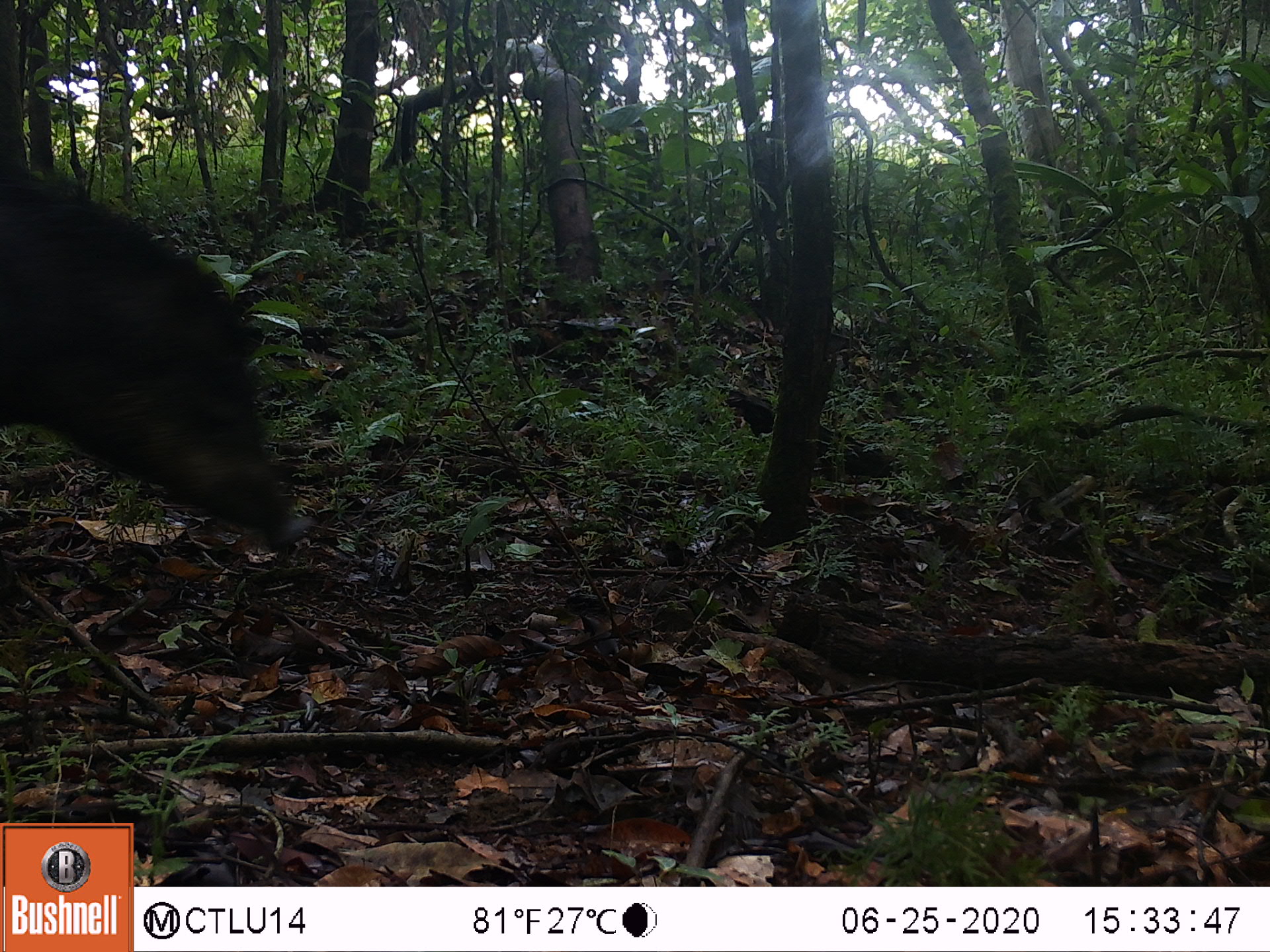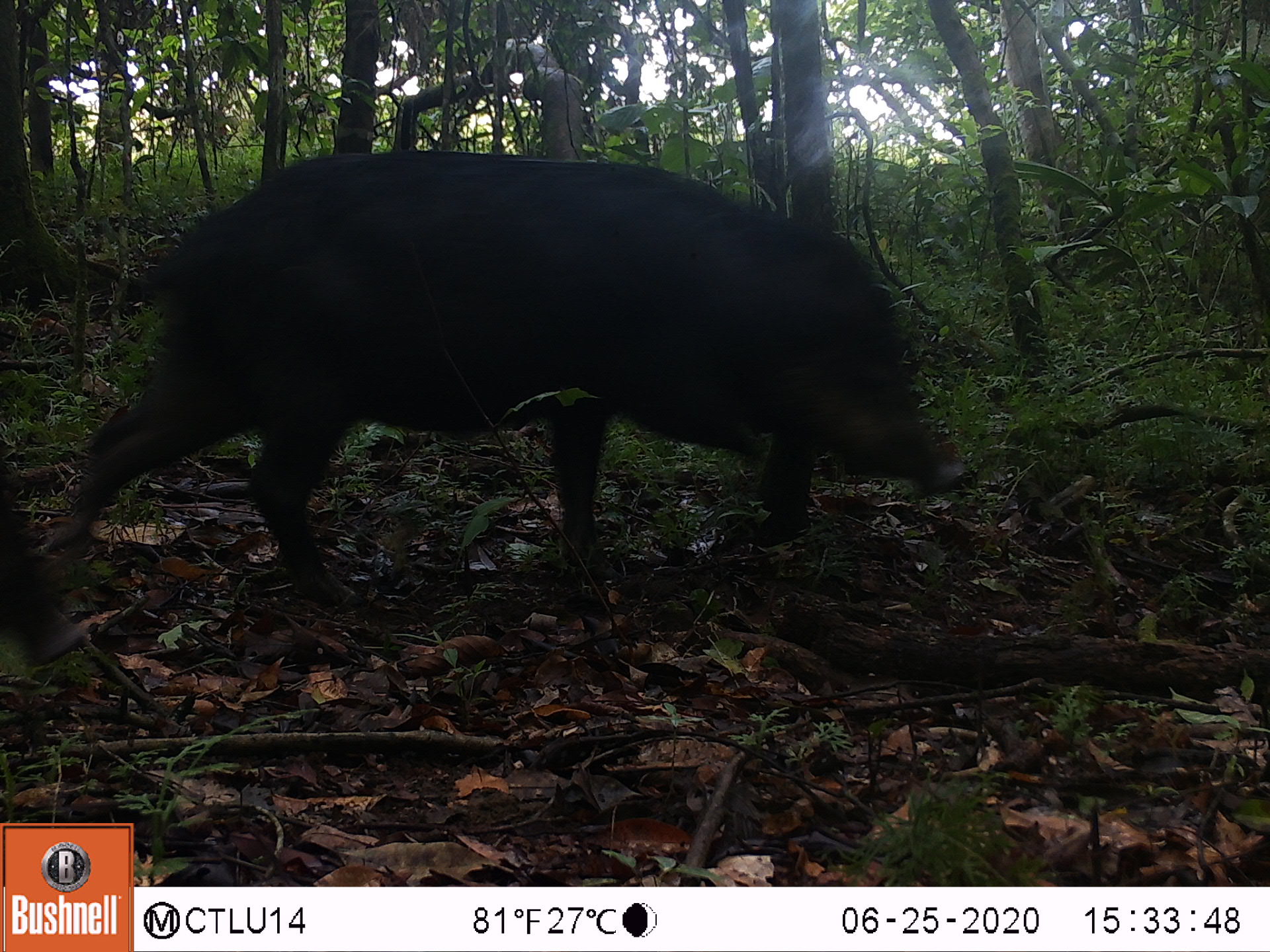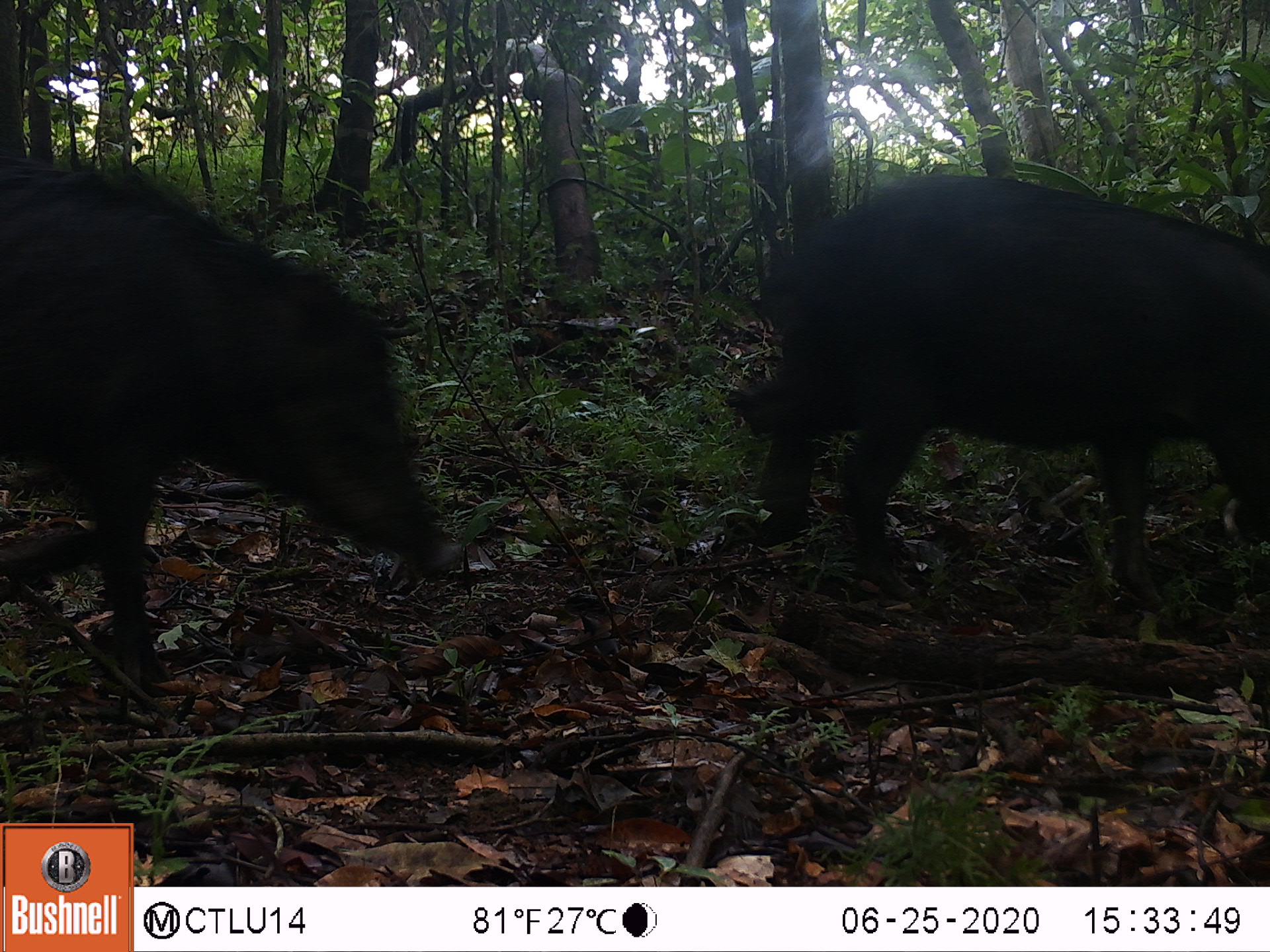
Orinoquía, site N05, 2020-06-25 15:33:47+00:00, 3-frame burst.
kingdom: Animalia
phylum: Chordata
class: Mammalia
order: Artiodactyla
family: Tayassuidae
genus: Tayassu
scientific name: Tayassu pecari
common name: white-lipped peccary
White-lipped peccary (Tayassu pecari).